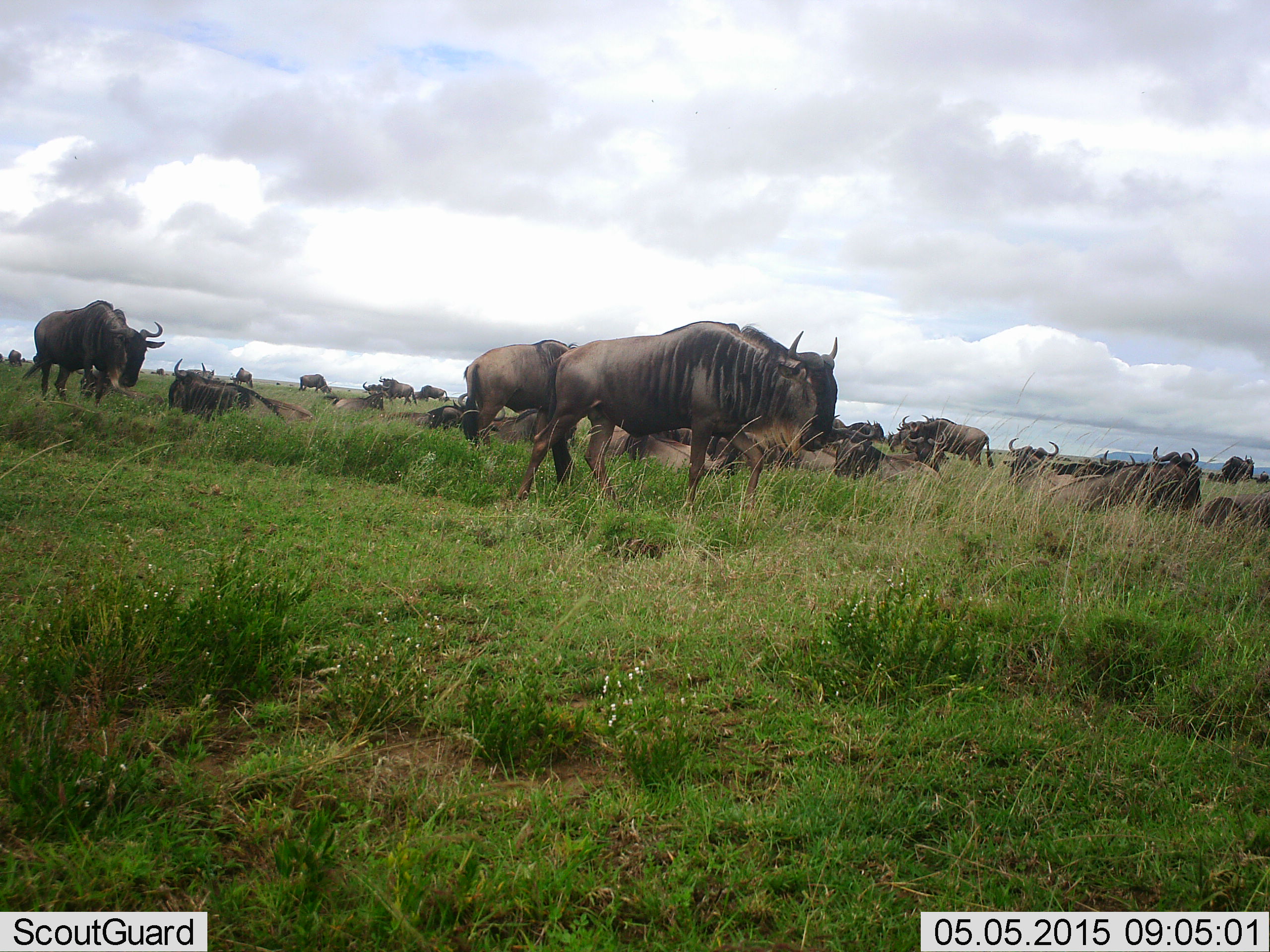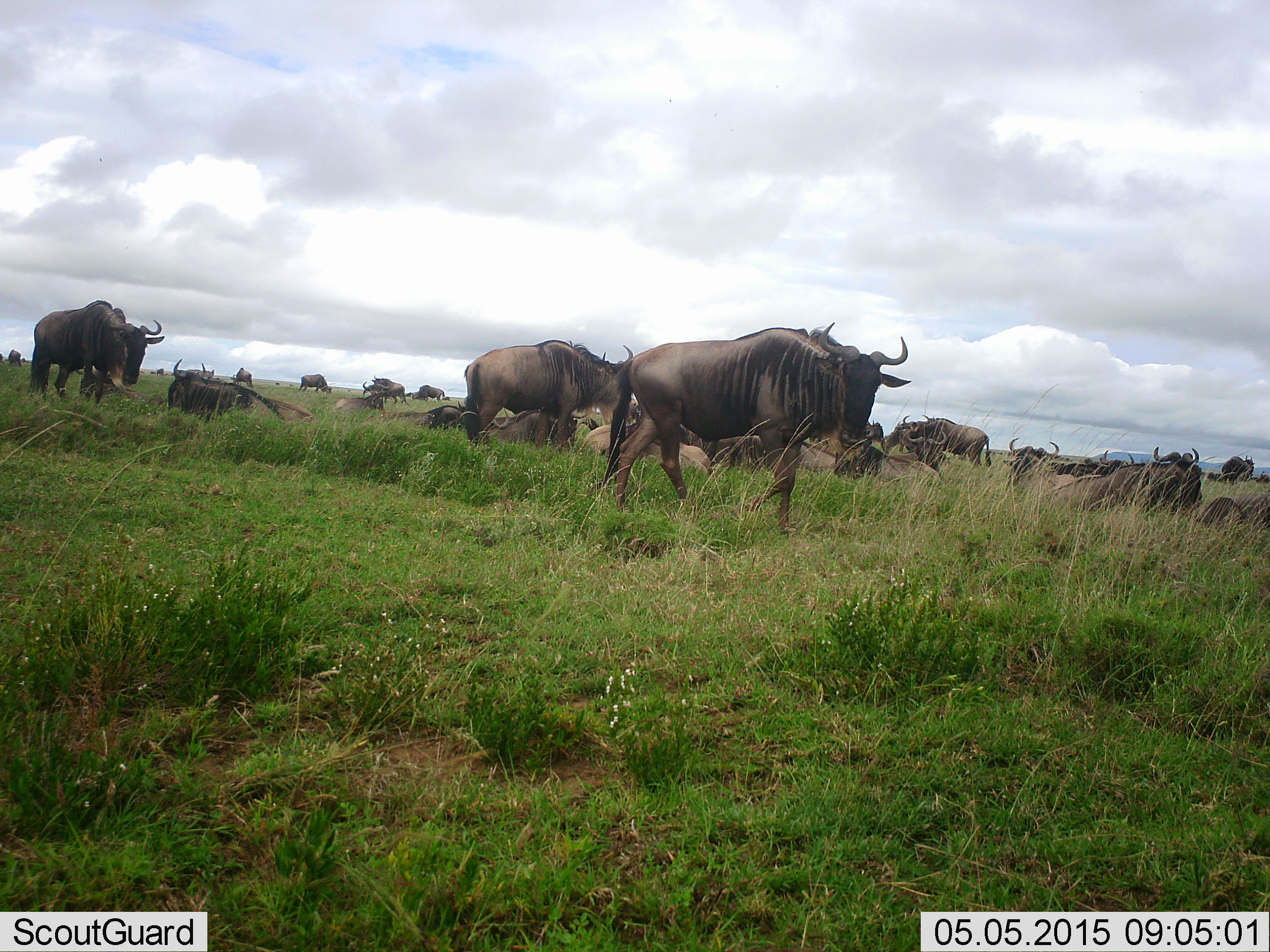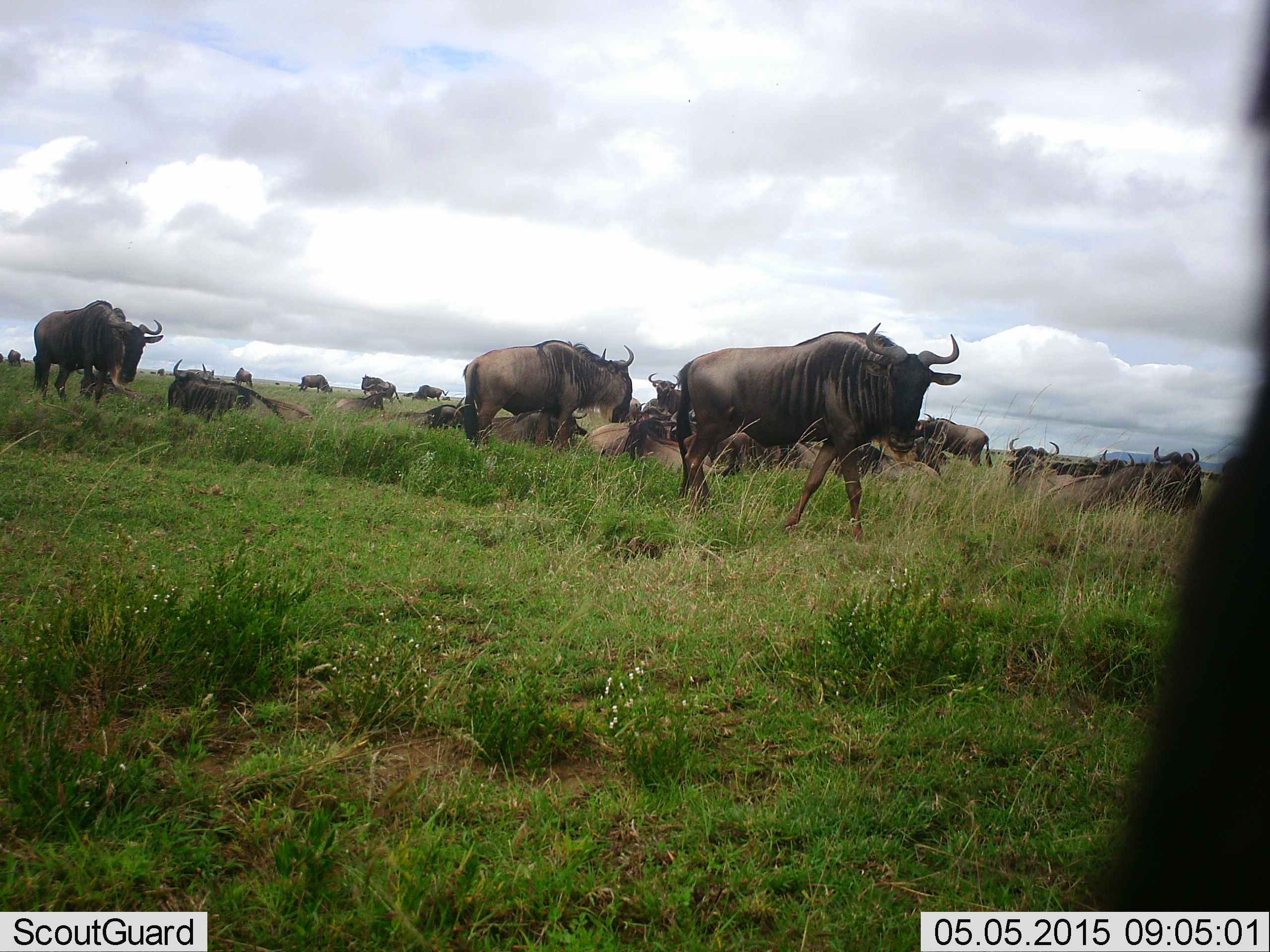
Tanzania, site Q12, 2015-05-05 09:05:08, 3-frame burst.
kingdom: Animalia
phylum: Chordata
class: Mammalia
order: Artiodactyla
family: Bovidae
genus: Connochaetes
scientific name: Connochaetes taurinus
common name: blue wildebeest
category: wildebeest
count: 11-50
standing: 60%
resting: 90%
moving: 50%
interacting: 0%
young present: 0%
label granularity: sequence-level